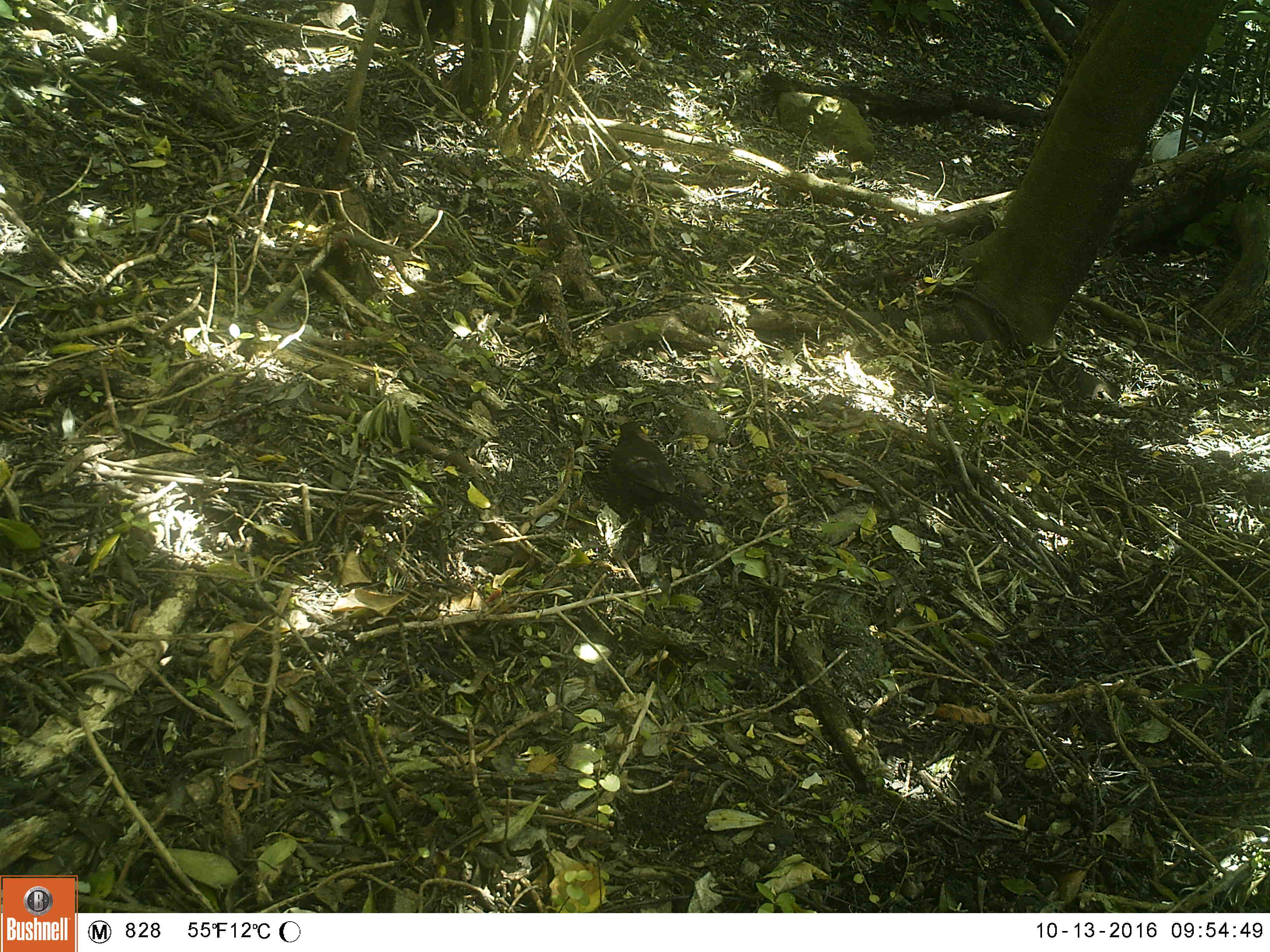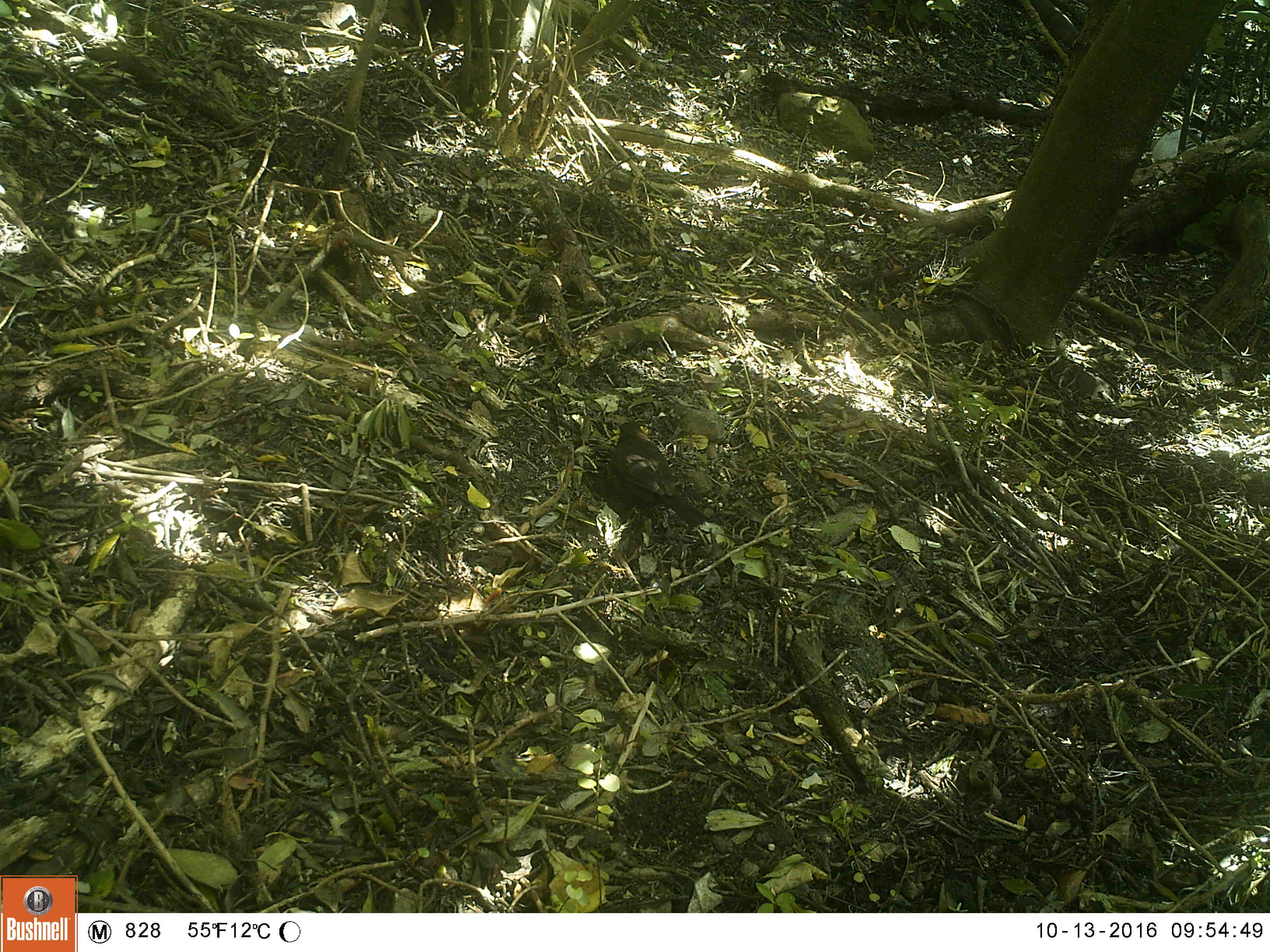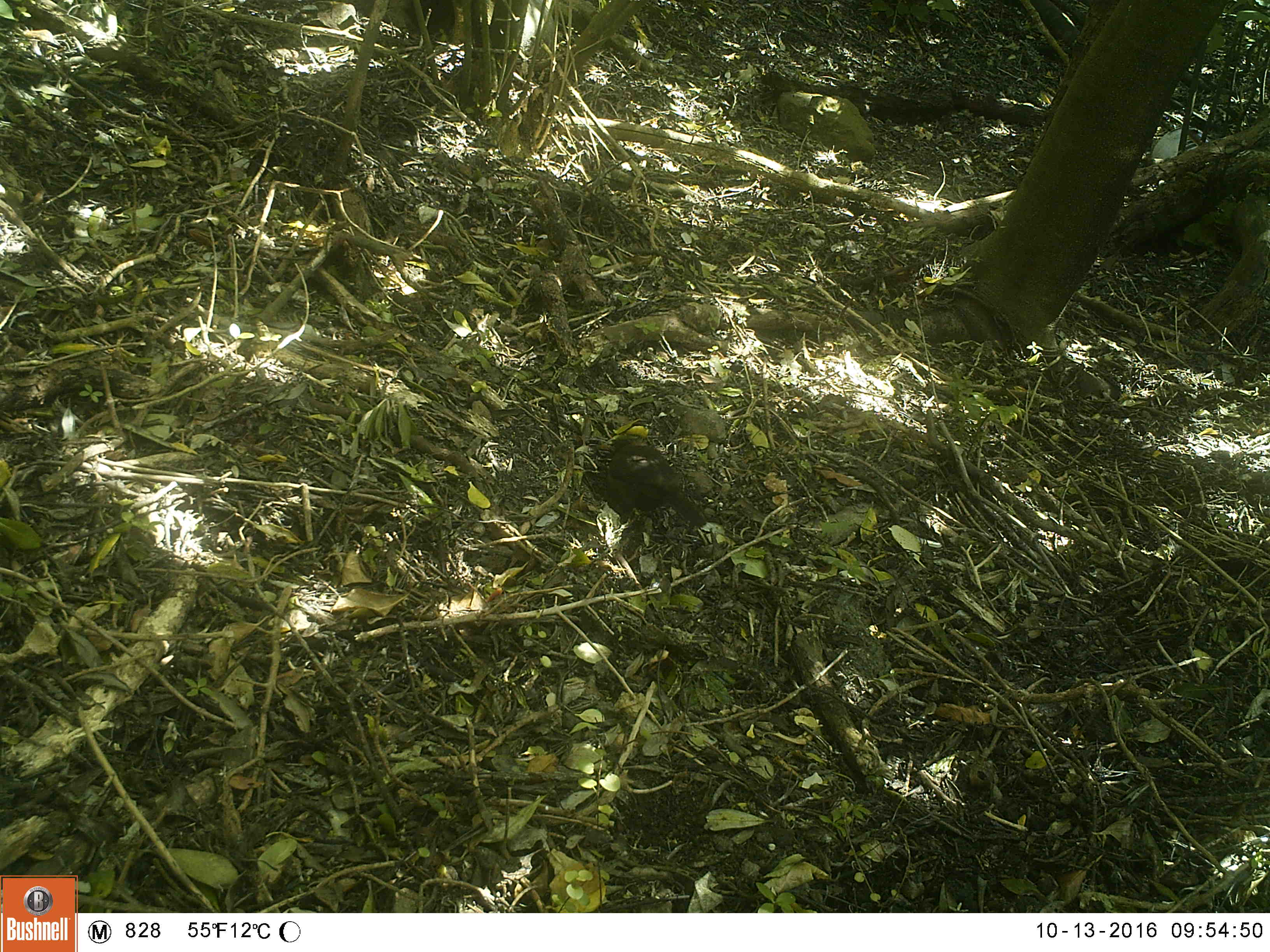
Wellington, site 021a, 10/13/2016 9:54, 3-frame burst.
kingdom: Animalia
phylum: Chordata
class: Aves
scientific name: Aves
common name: bird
Bird (Aves).